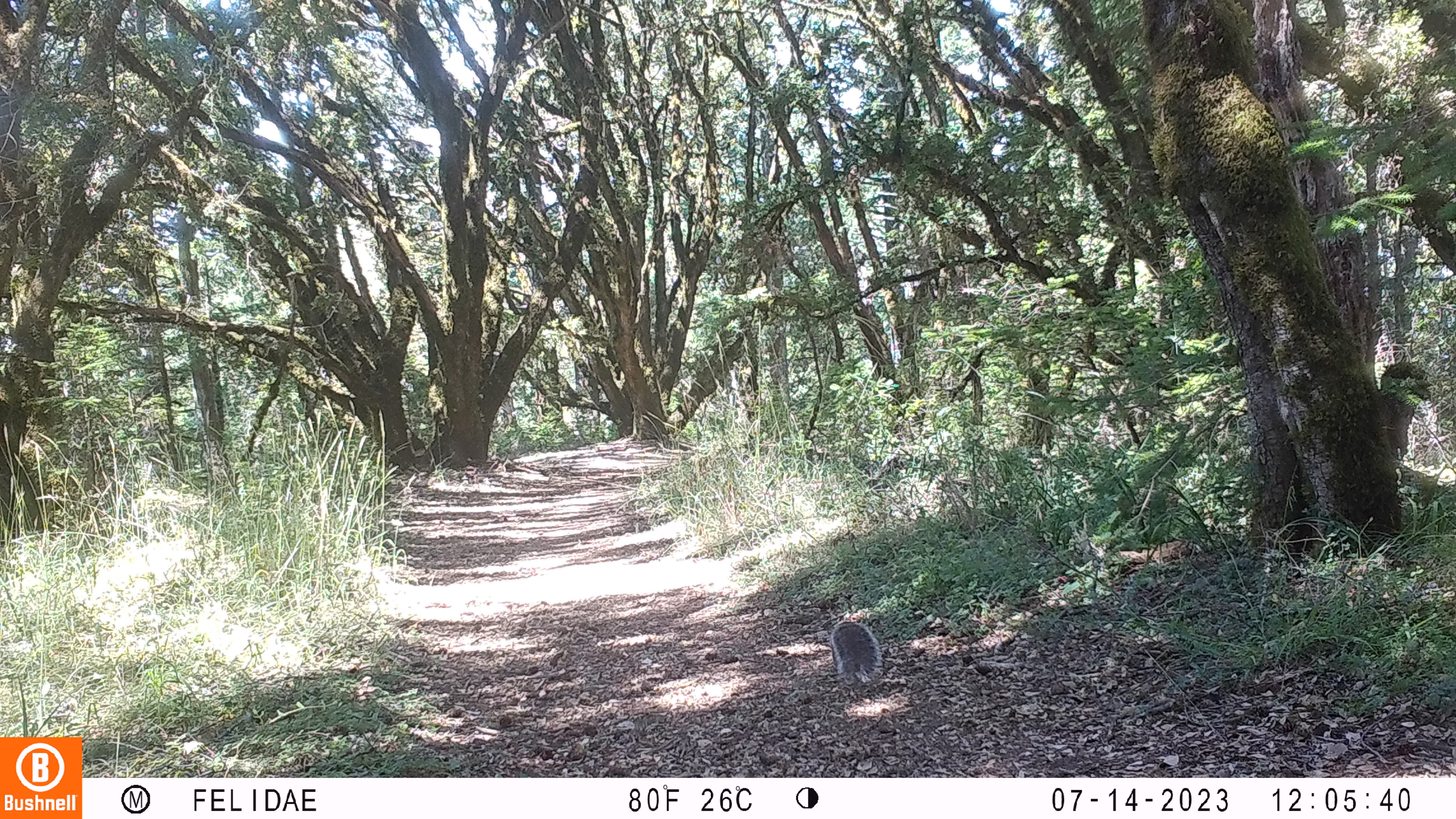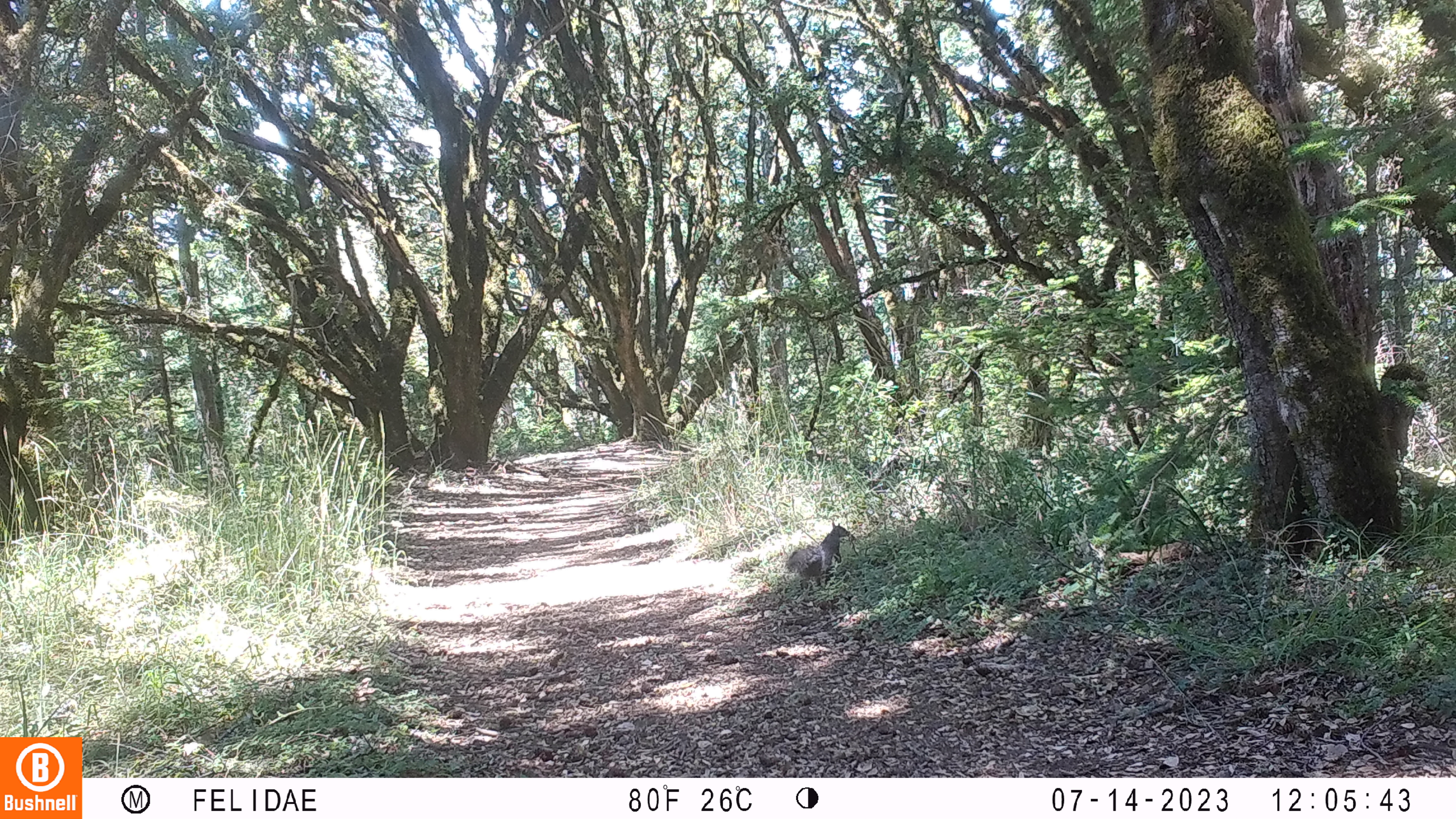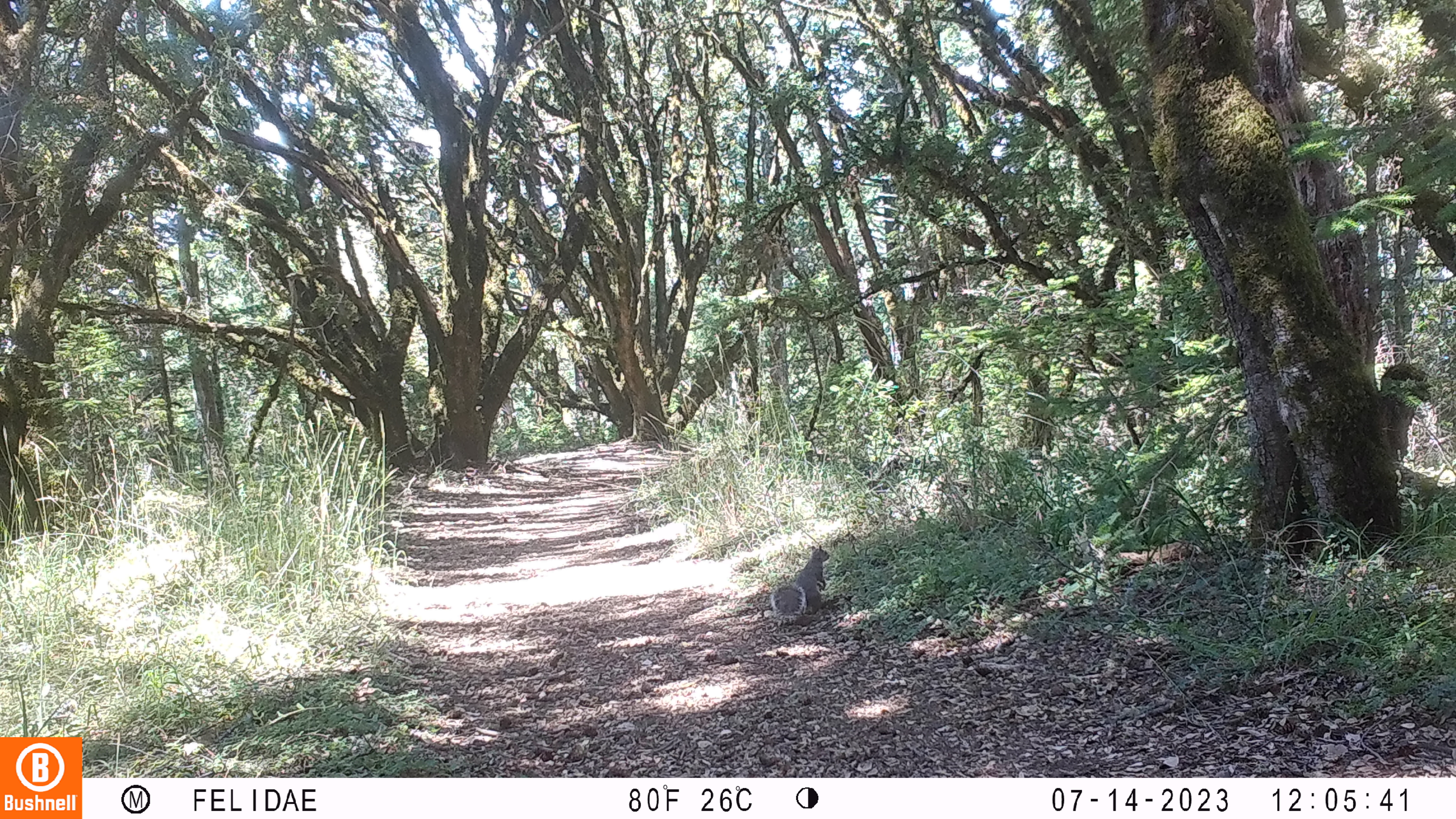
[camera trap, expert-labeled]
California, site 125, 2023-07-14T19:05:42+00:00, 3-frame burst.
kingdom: Animalia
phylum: Chordata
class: Mammalia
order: Rodentia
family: Sciuridae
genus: Sciurus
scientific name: Sciurus griseus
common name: western gray squirrel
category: western grey squirrel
Western grey squirrel (western gray squirrel) (Sciurus griseus).